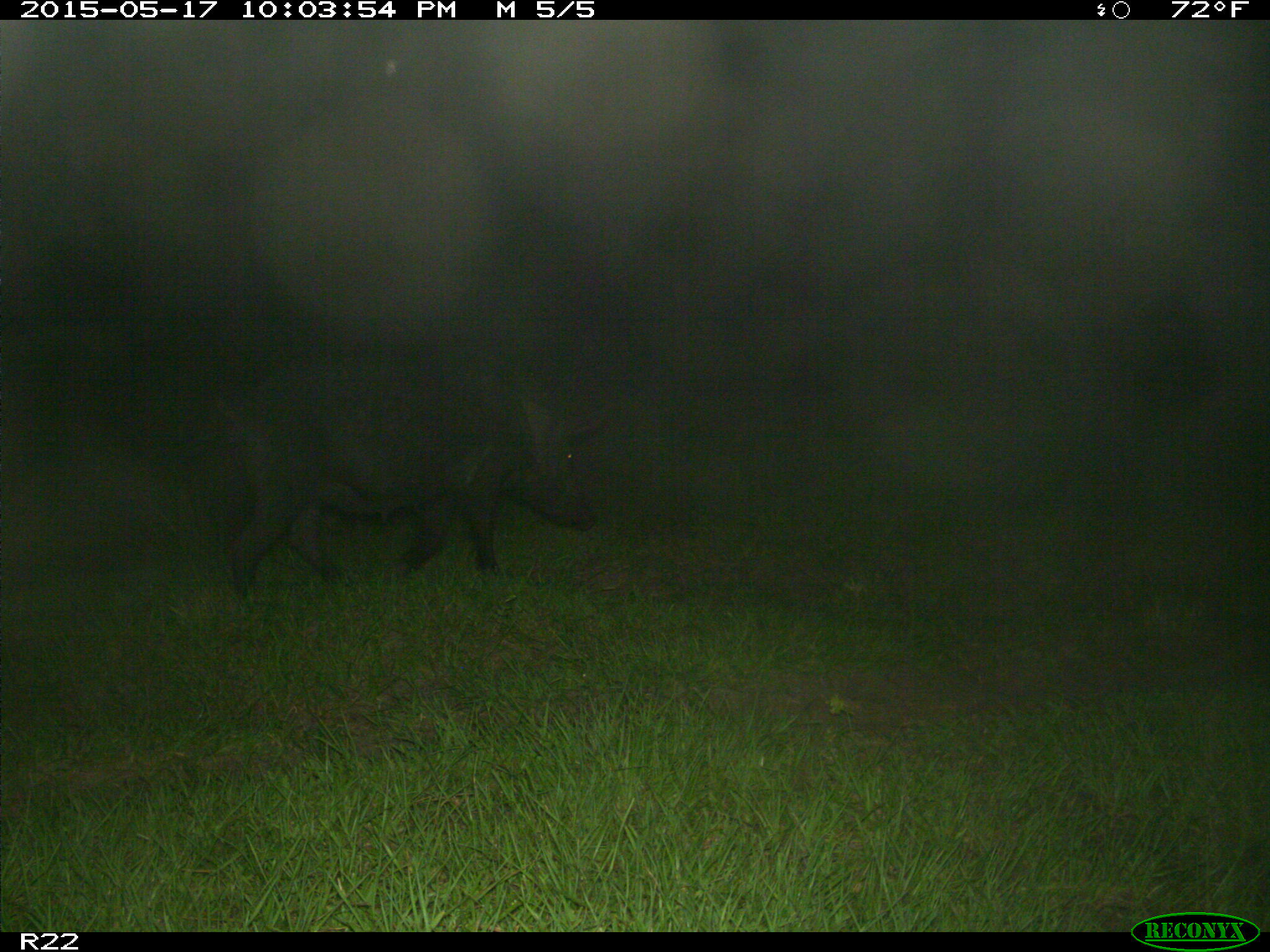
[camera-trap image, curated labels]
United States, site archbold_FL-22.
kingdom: Animalia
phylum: Chordata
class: Mammalia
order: Artiodactyla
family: Suidae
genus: Sus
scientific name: Sus scrofa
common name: wild boar